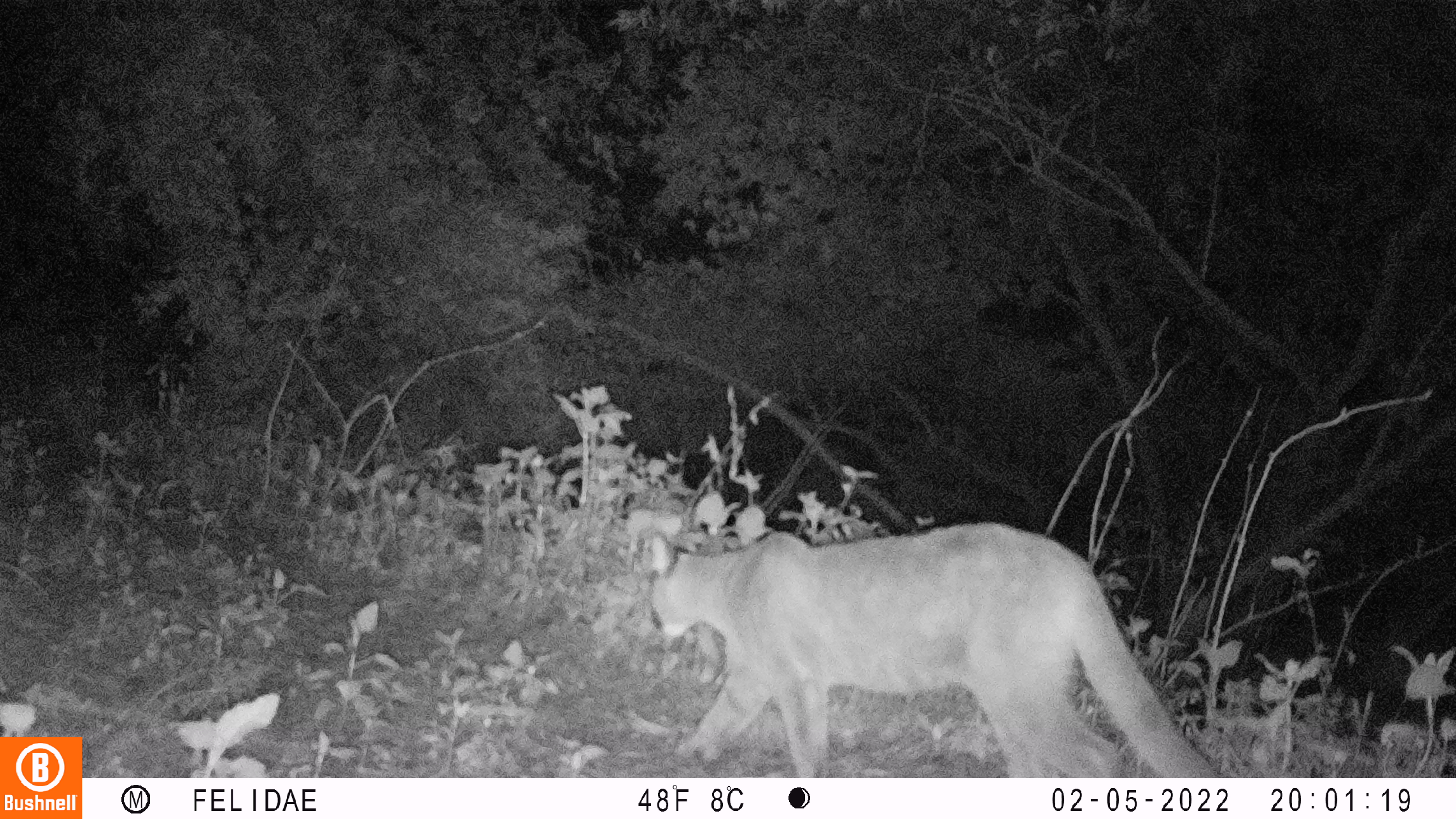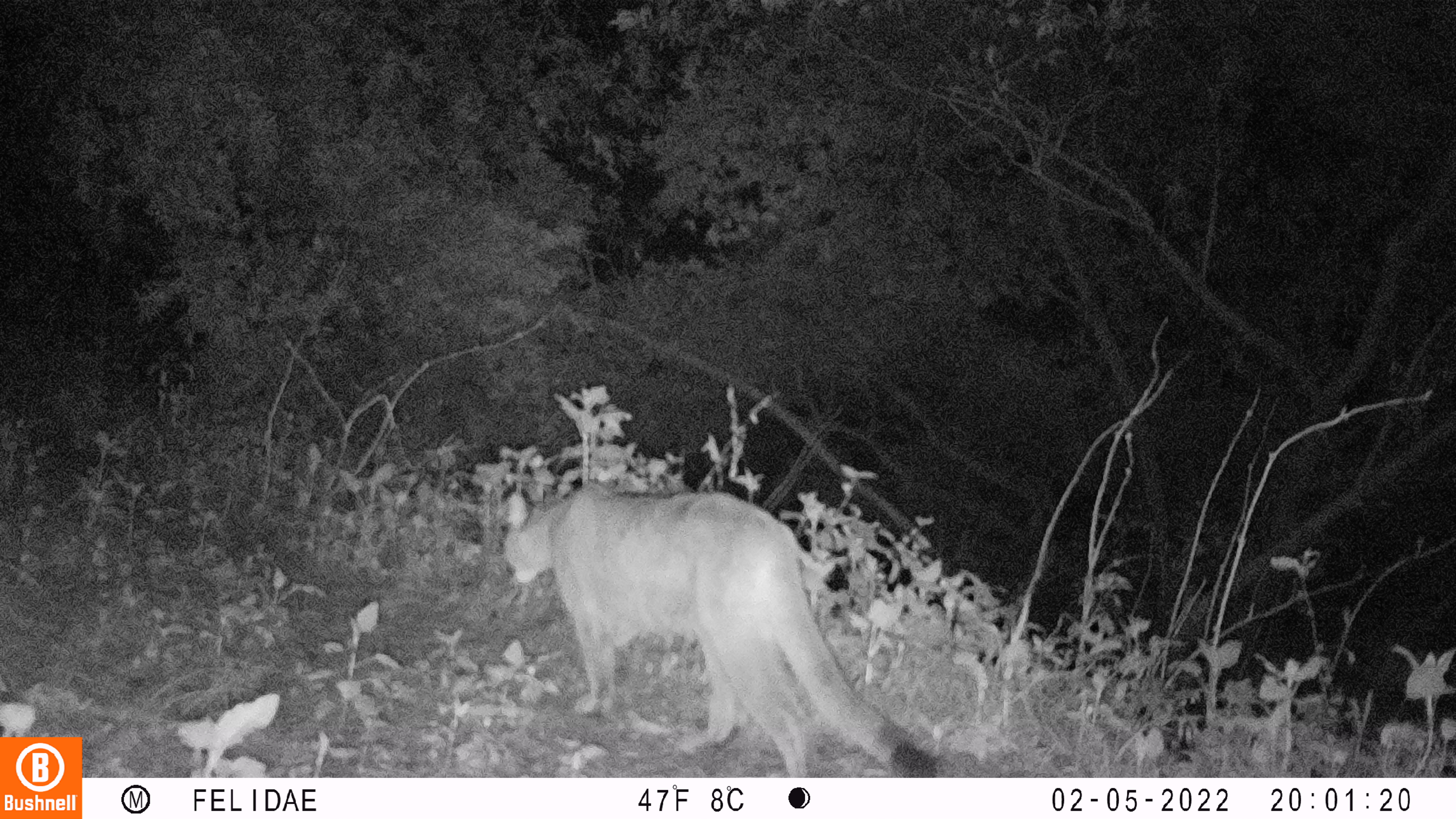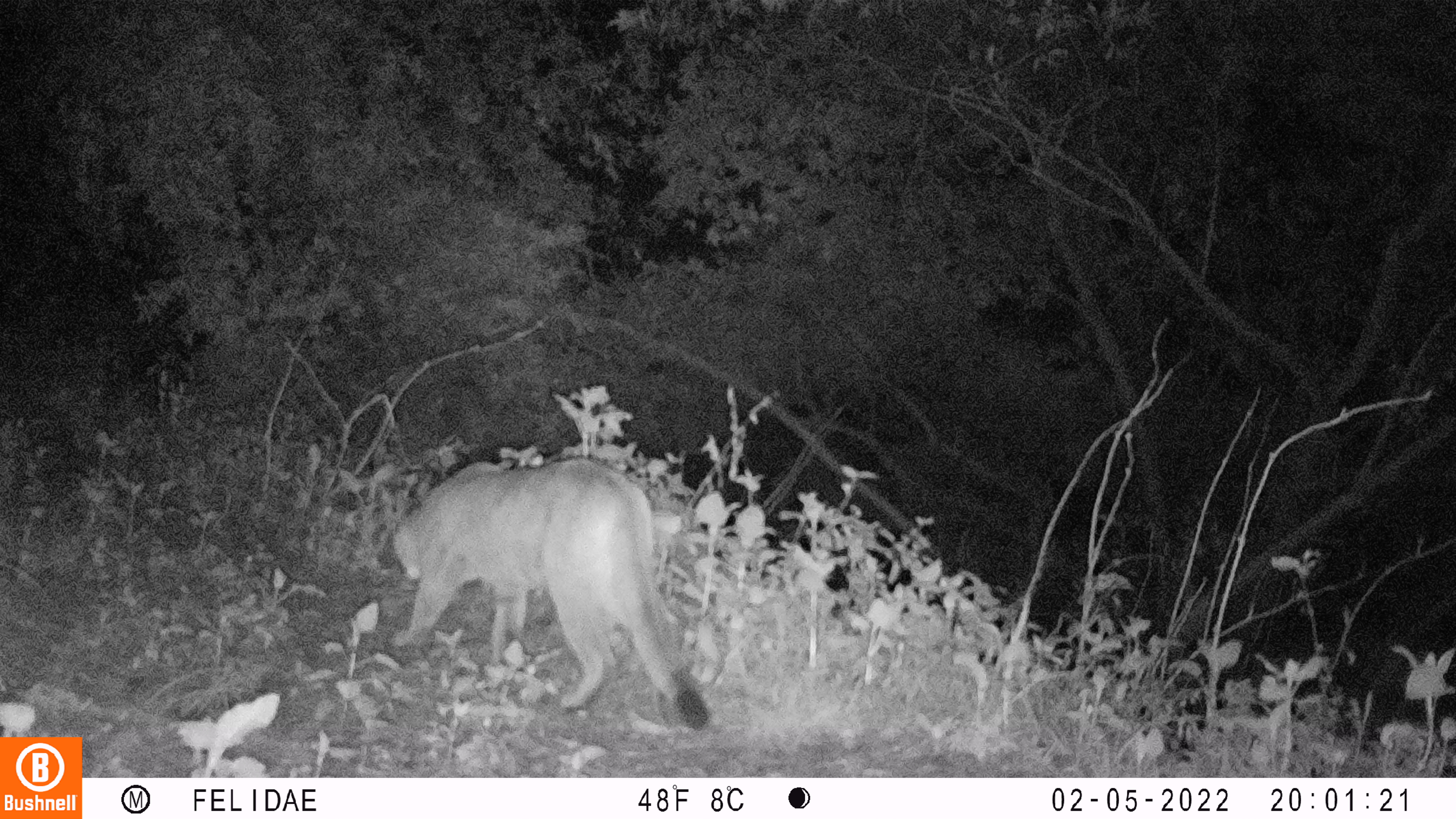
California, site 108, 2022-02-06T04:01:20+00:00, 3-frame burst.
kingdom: Animalia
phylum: Chordata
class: Mammalia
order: Carnivora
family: Felidae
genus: Puma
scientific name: Puma concolor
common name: puma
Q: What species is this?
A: Puma (Puma concolor).